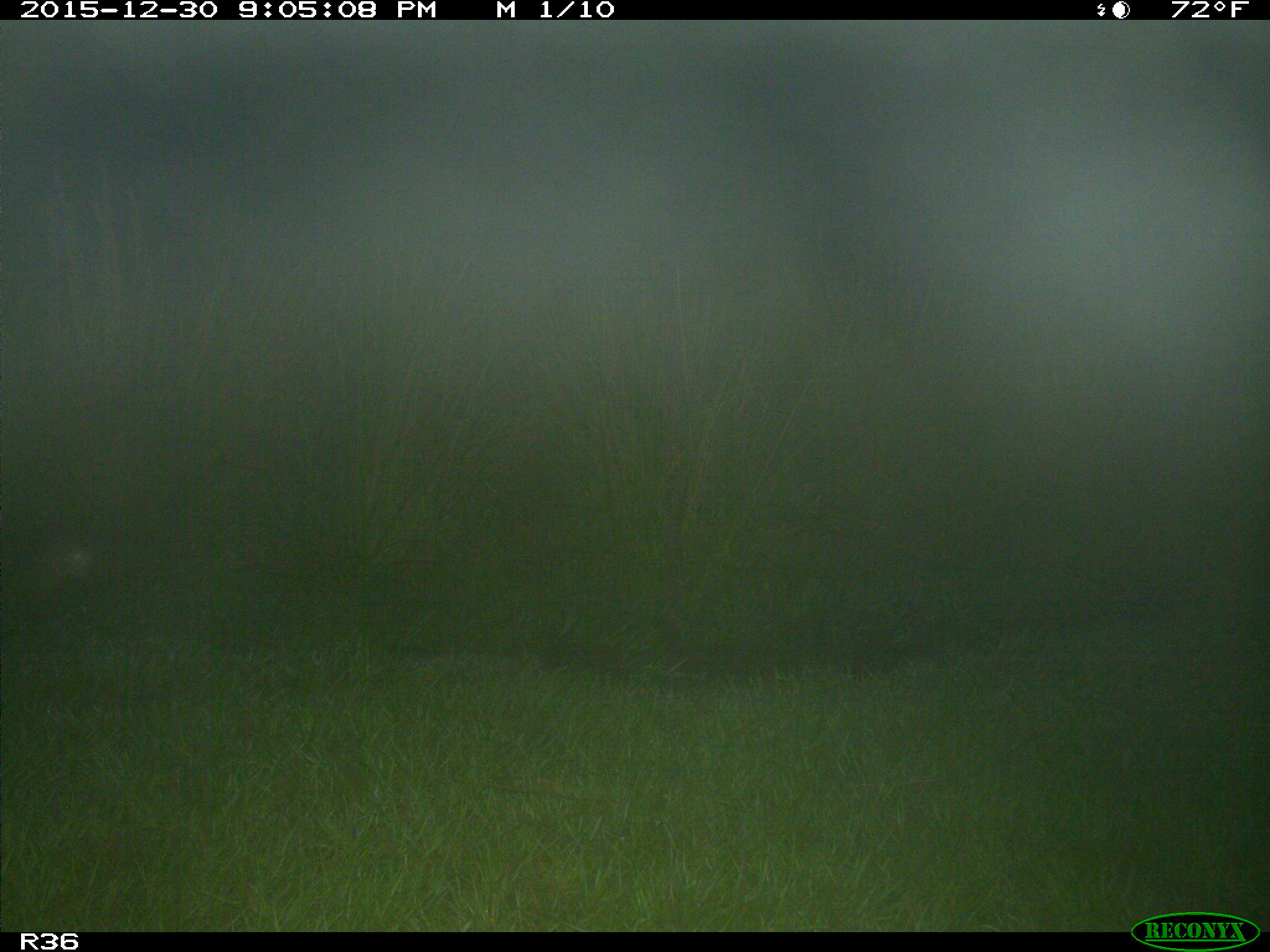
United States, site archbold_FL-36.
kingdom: Animalia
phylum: Chordata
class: Mammalia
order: Cingulata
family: Dasypodidae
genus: Dasypus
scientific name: Dasypus novemcinctus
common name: nine-banded armadillo